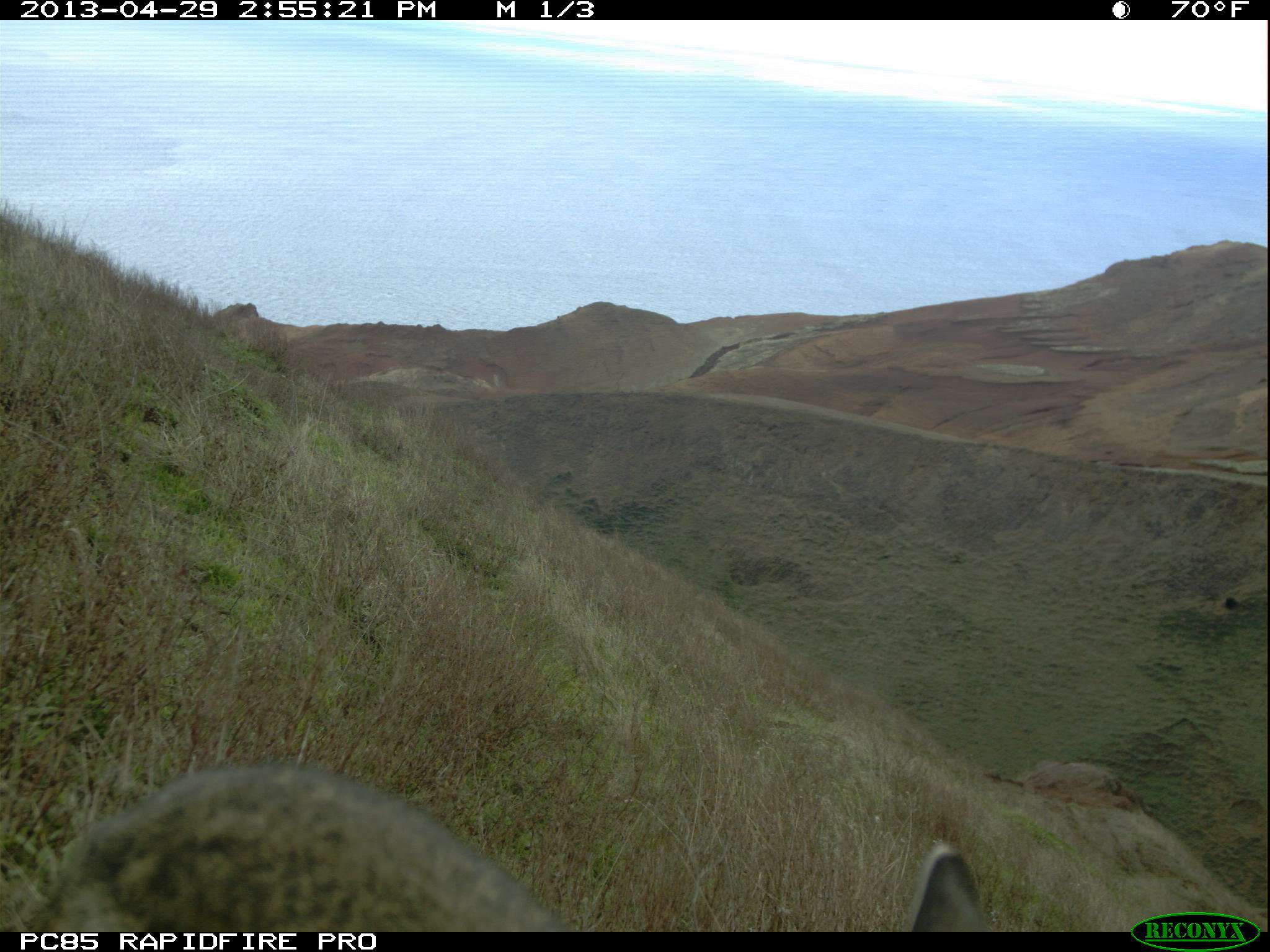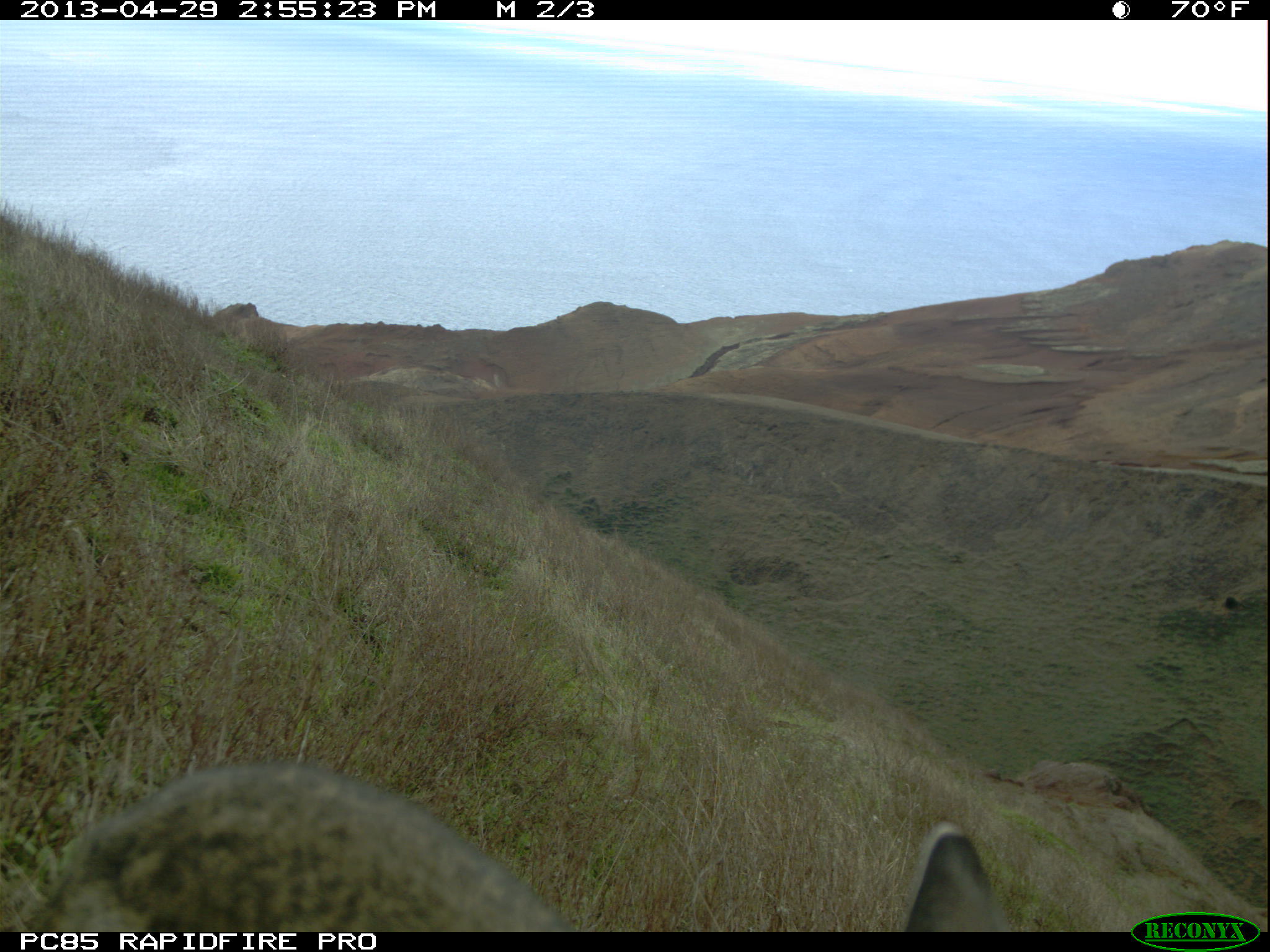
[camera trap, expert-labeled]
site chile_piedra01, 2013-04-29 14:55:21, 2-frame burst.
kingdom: Animalia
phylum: Chordata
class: Mammalia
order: Lagomorpha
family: Leporidae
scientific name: Leporidae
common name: rabbits and hares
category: rabbit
Rabbit (rabbits and hares) (Leporidae).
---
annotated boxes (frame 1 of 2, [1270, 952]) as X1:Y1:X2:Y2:
rabbit: 0:757:1060:932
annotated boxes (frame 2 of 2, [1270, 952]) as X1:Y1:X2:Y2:
rabbit: 0:755:1144:932